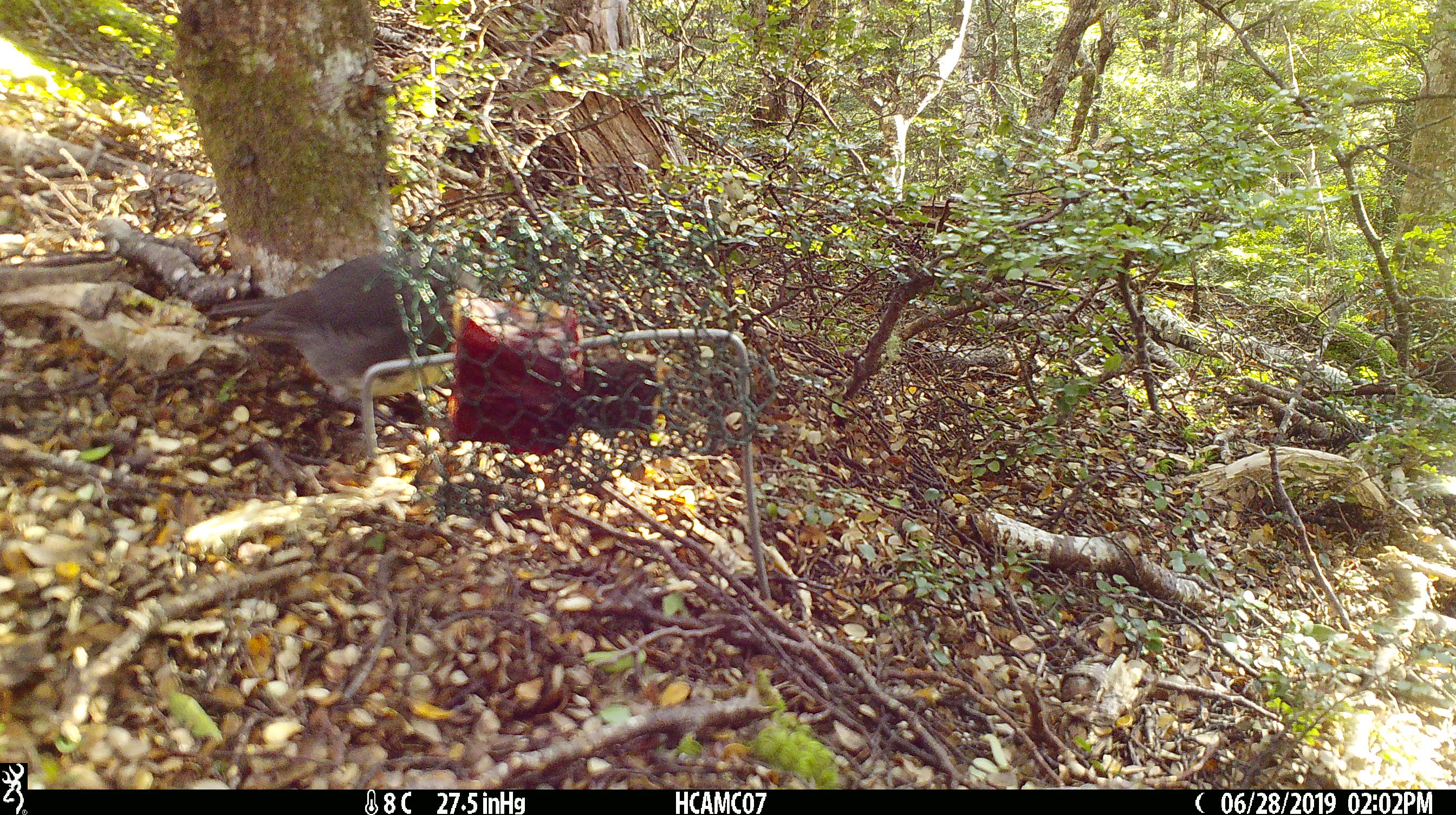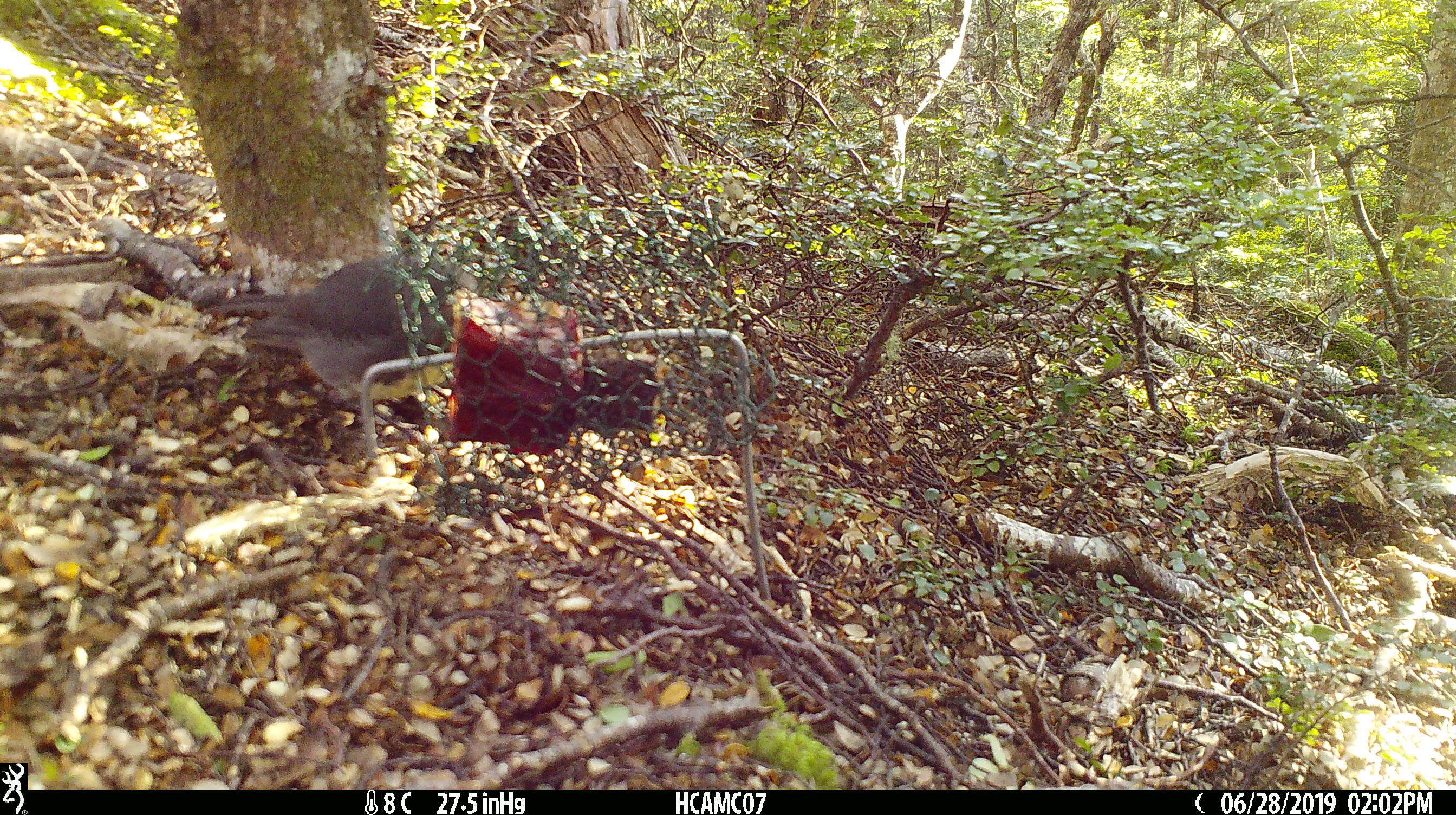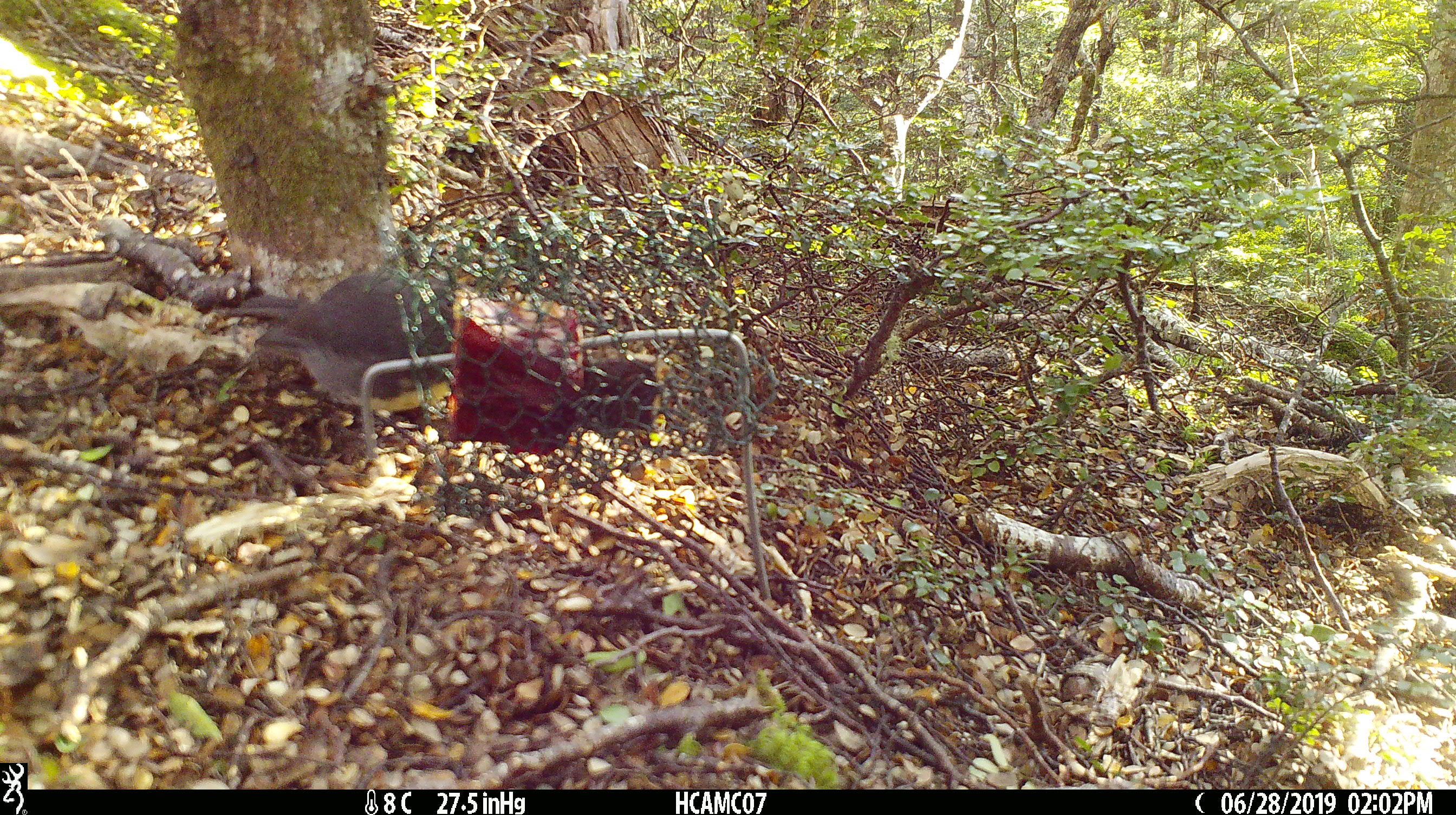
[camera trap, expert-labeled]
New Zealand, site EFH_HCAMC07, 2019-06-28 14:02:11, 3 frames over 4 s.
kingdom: Animalia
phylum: Chordata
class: Aves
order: Passeriformes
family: Petroicidae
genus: Petroica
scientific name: Petroica australis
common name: new zealand robin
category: robin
Robin (new zealand robin) (Petroica australis).